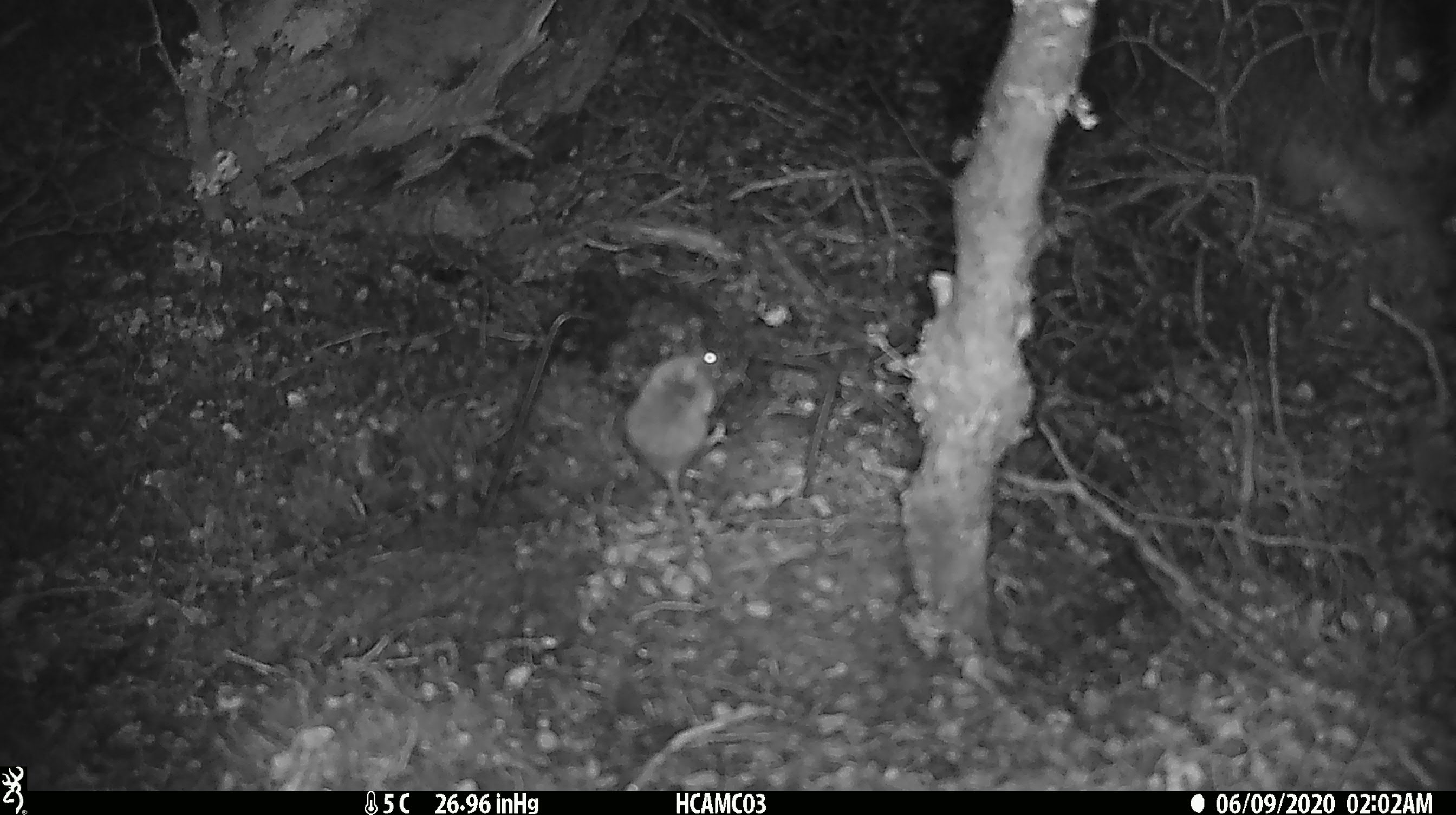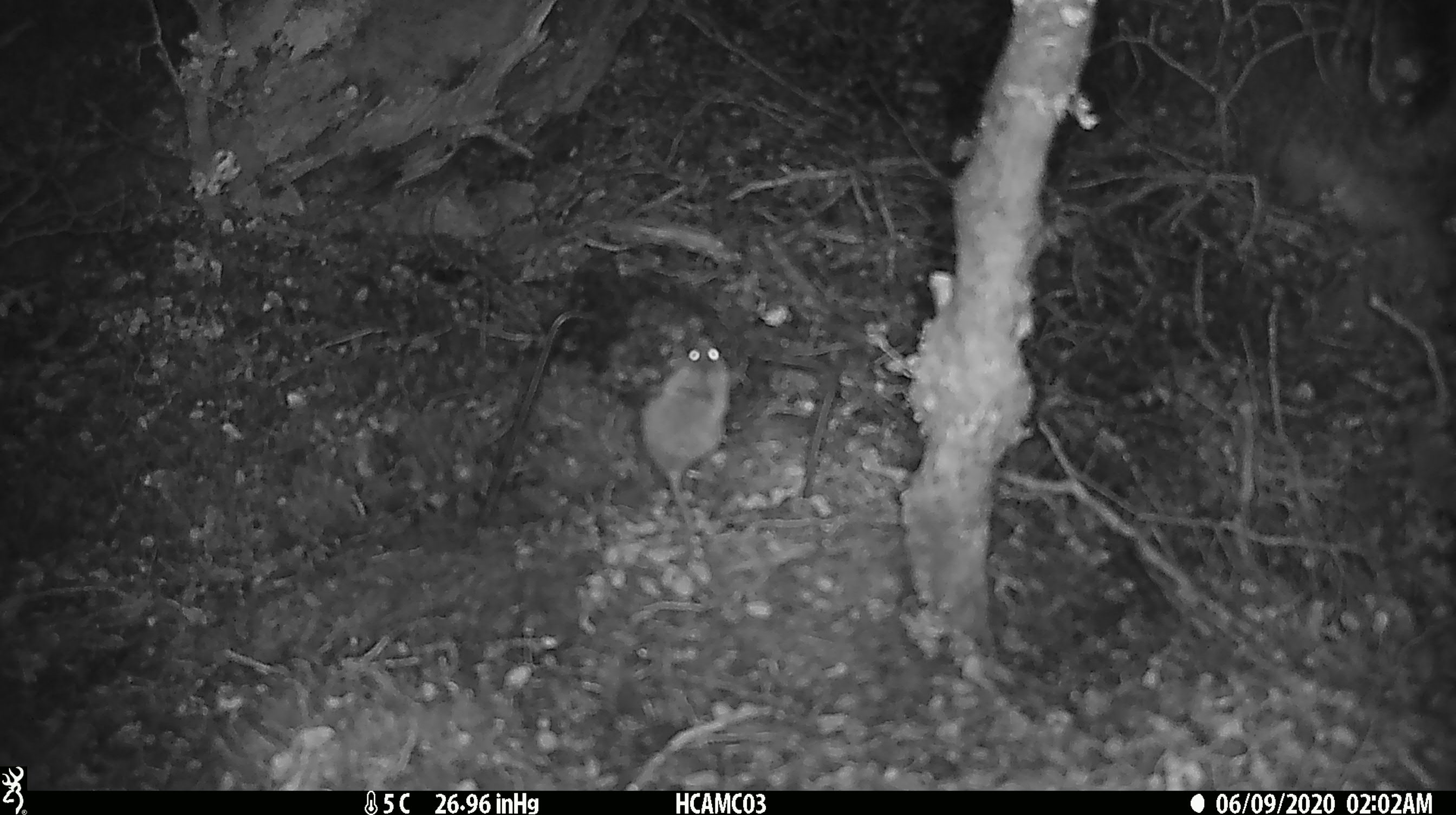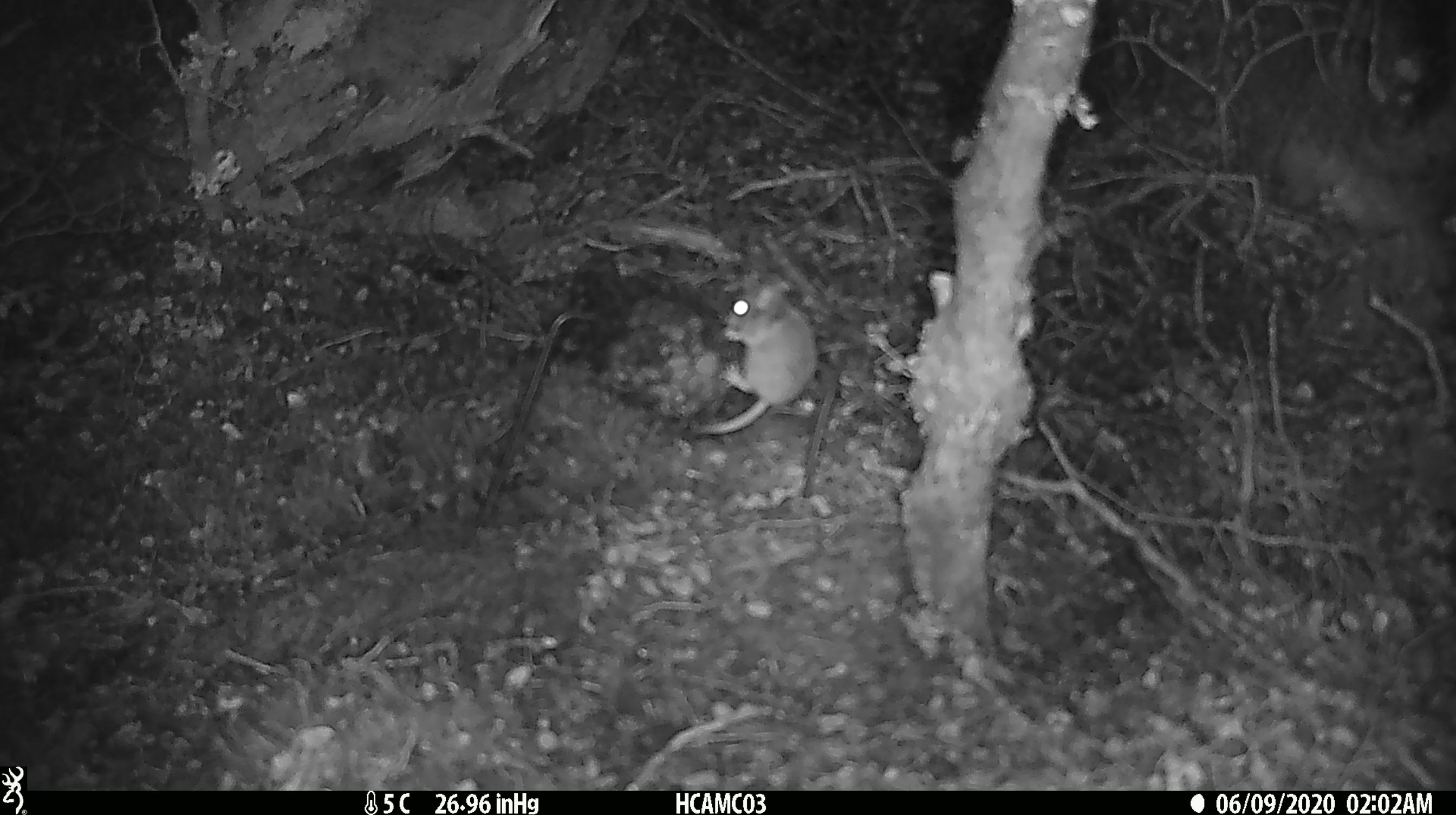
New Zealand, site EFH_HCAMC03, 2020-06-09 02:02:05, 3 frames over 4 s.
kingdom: Animalia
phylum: Chordata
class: Mammalia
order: Rodentia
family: Muridae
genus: Mus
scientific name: Mus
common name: mouse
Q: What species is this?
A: Mouse (Mus).